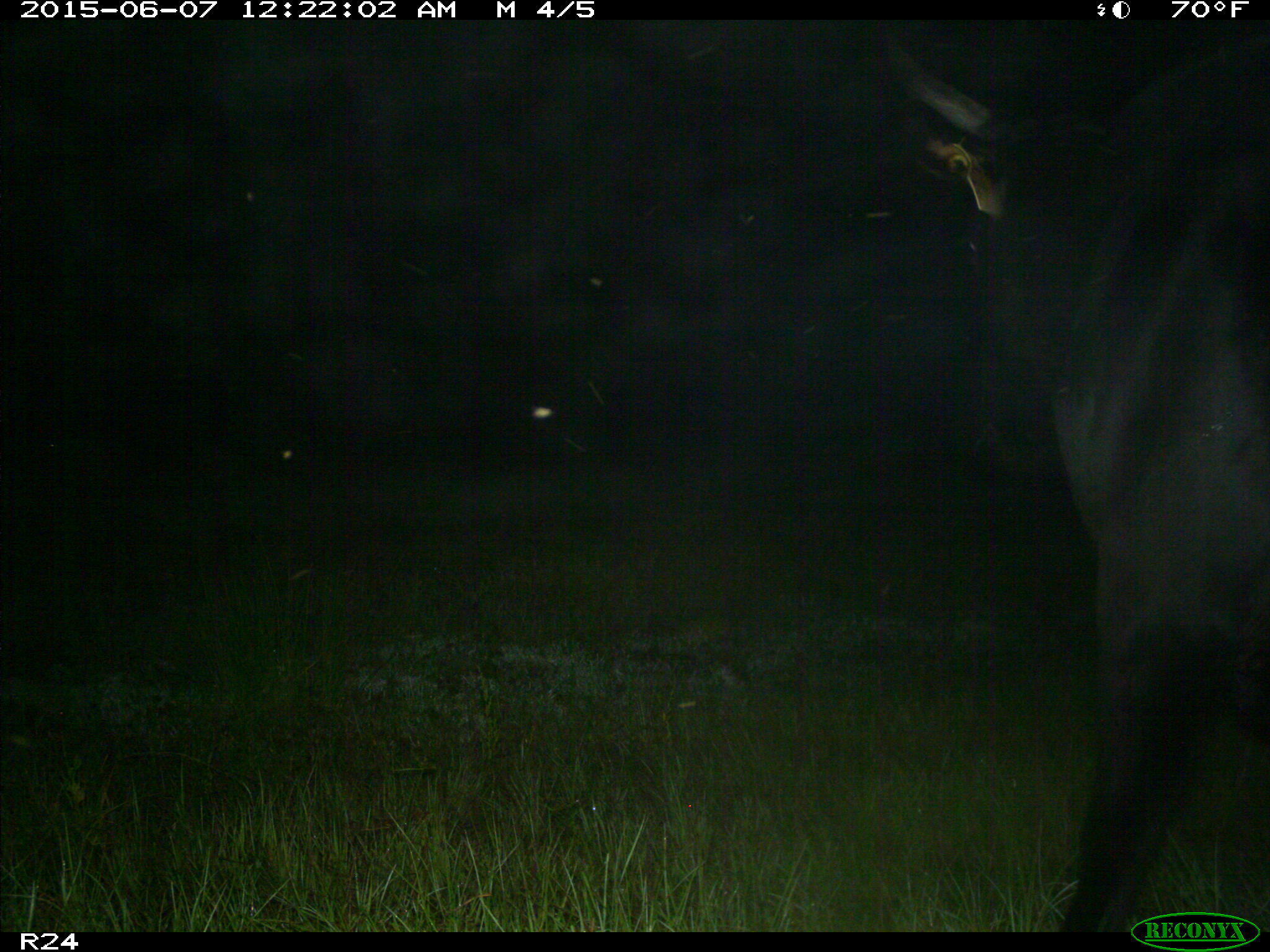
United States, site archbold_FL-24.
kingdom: Animalia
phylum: Chordata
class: Mammalia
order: Artiodactyla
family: Bovidae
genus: Bos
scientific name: Bos taurus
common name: domestic cow